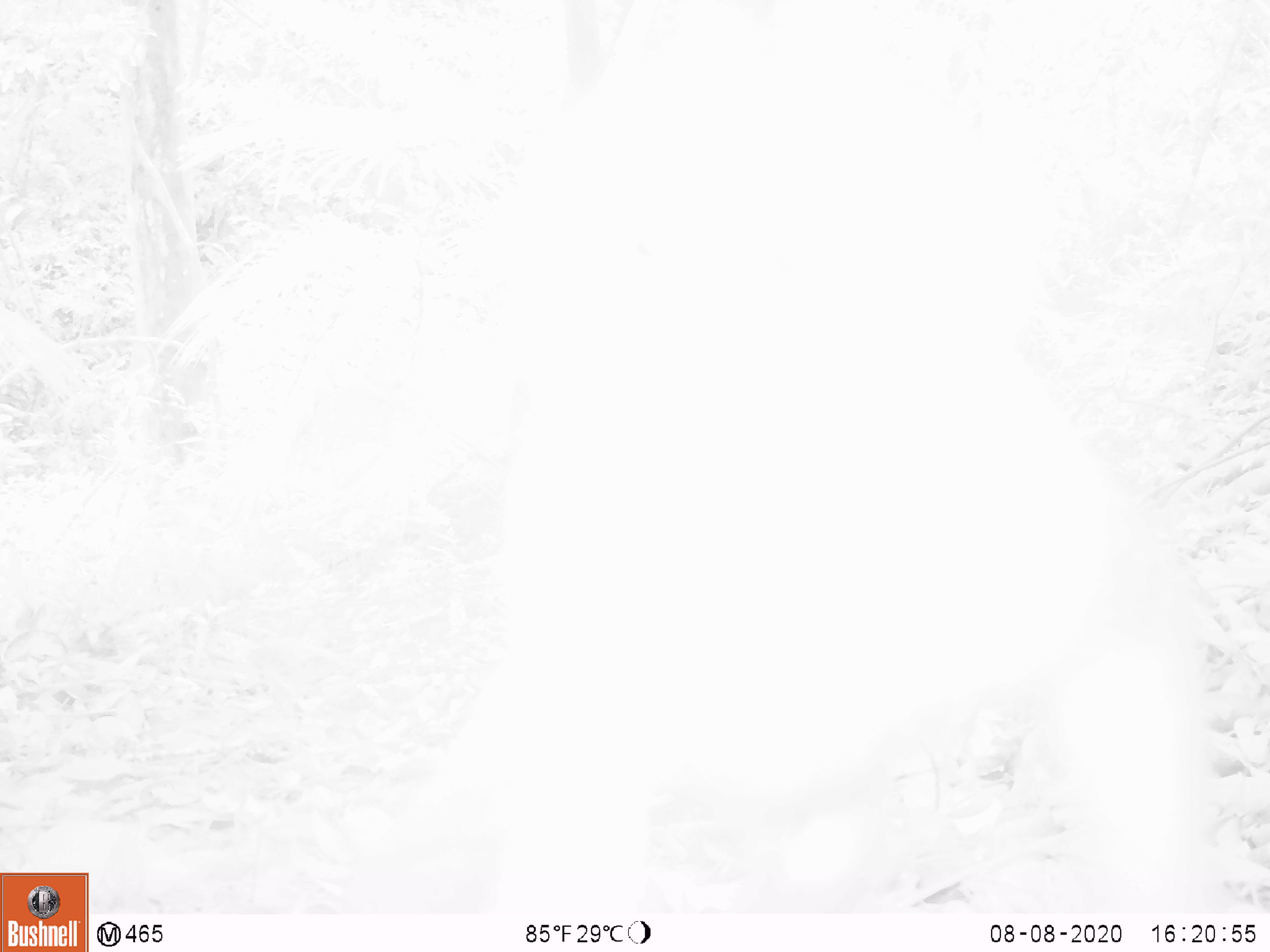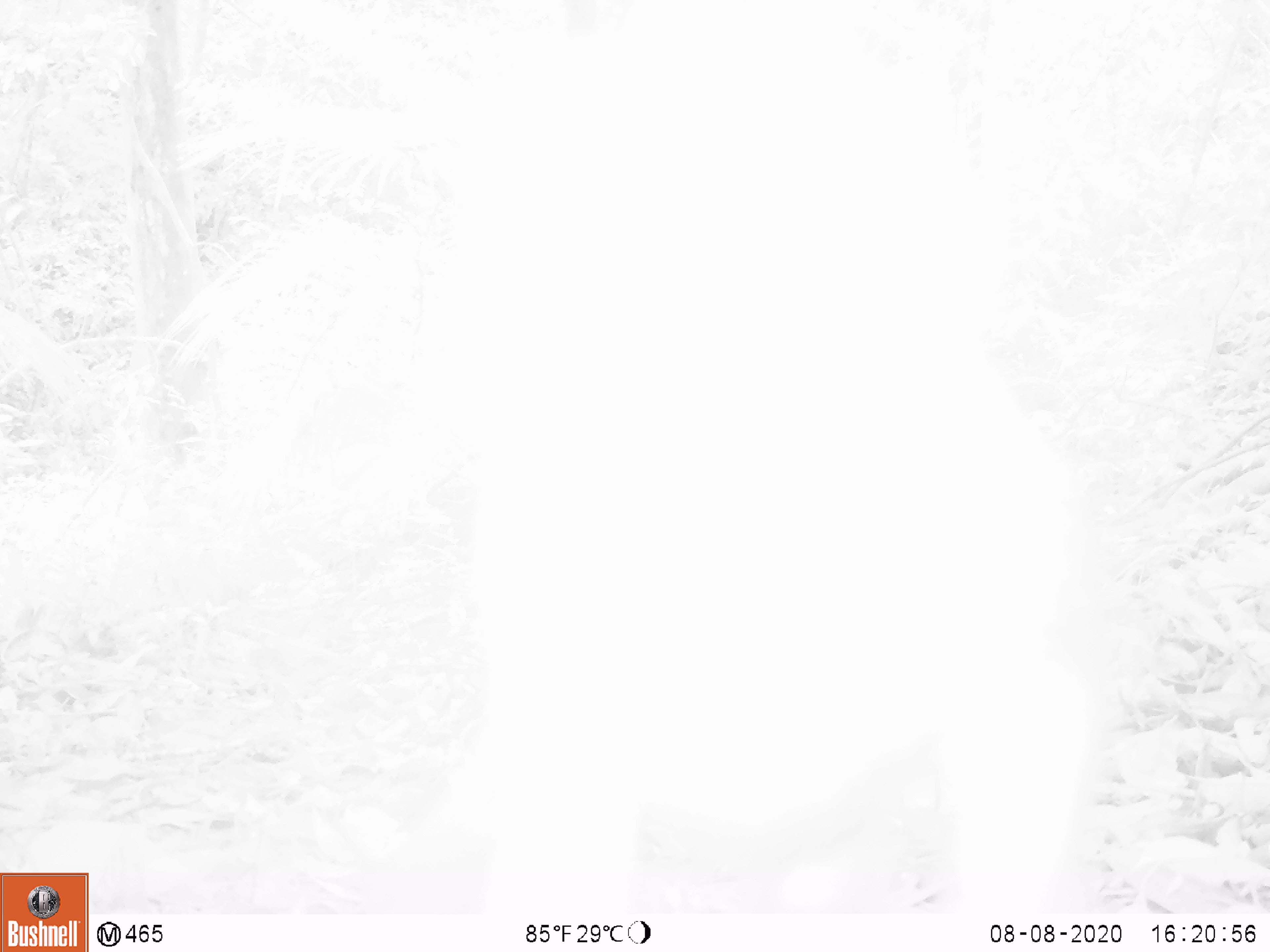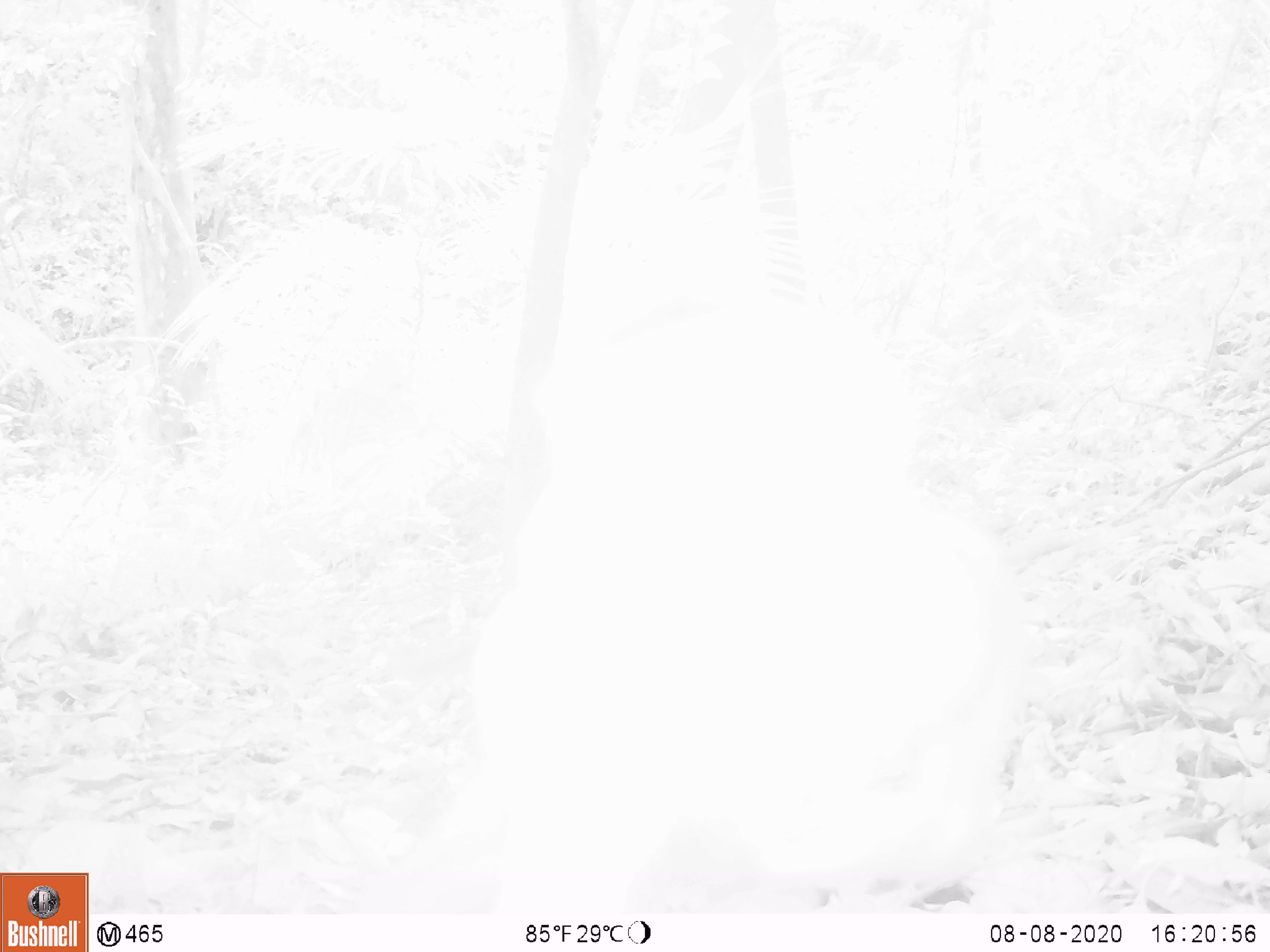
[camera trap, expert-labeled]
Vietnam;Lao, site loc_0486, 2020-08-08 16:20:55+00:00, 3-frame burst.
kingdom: Animalia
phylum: Chordata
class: Mammalia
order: Primates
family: Cercopithecidae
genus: Macaca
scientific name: Macaca nemestrina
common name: pig-tailed macaque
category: pig tailed macaque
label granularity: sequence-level